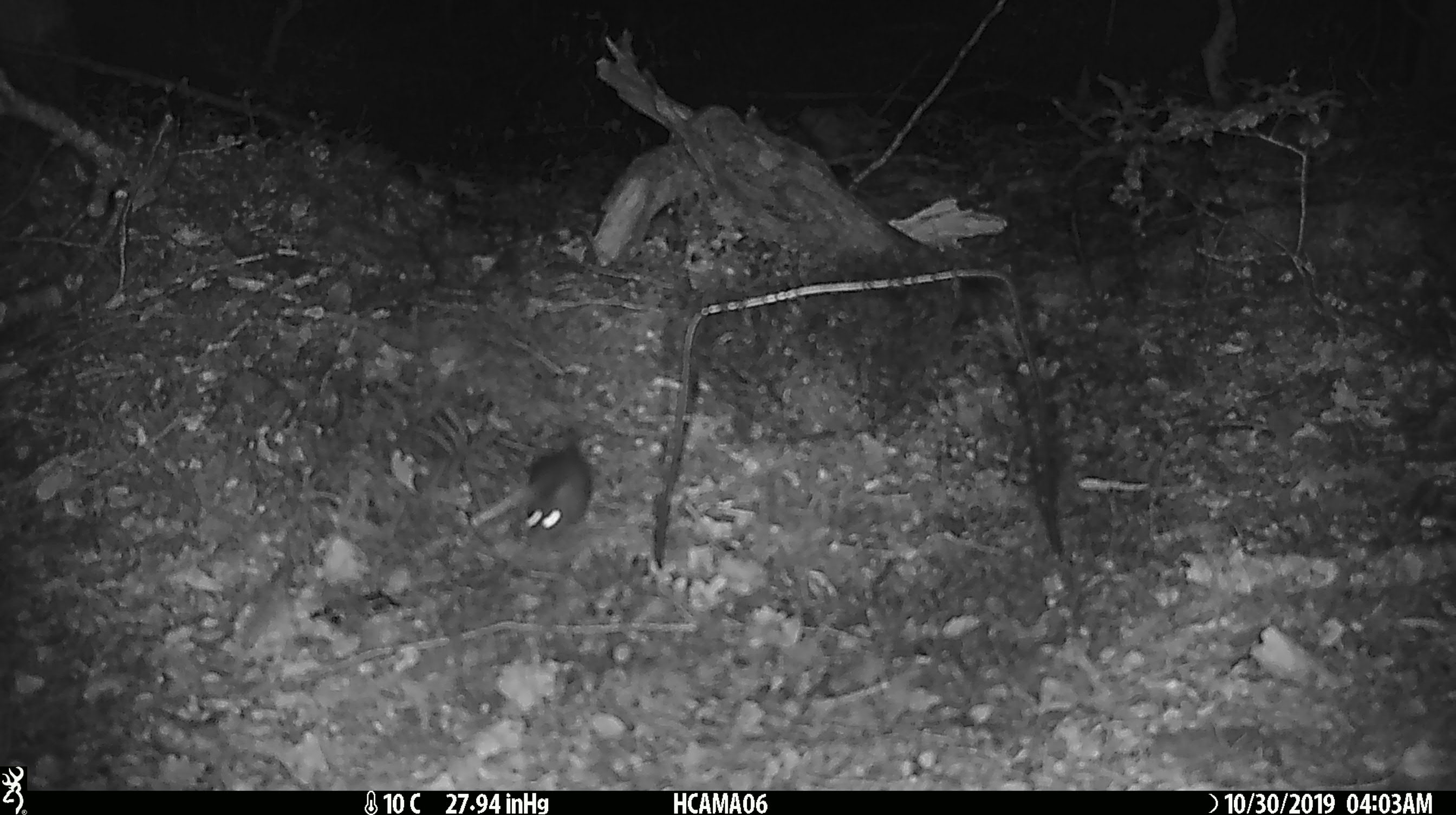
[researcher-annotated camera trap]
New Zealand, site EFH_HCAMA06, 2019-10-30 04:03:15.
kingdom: Animalia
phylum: Chordata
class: Mammalia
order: Rodentia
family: Muridae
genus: Mus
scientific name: Mus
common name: mouse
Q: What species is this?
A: Mouse (Mus).